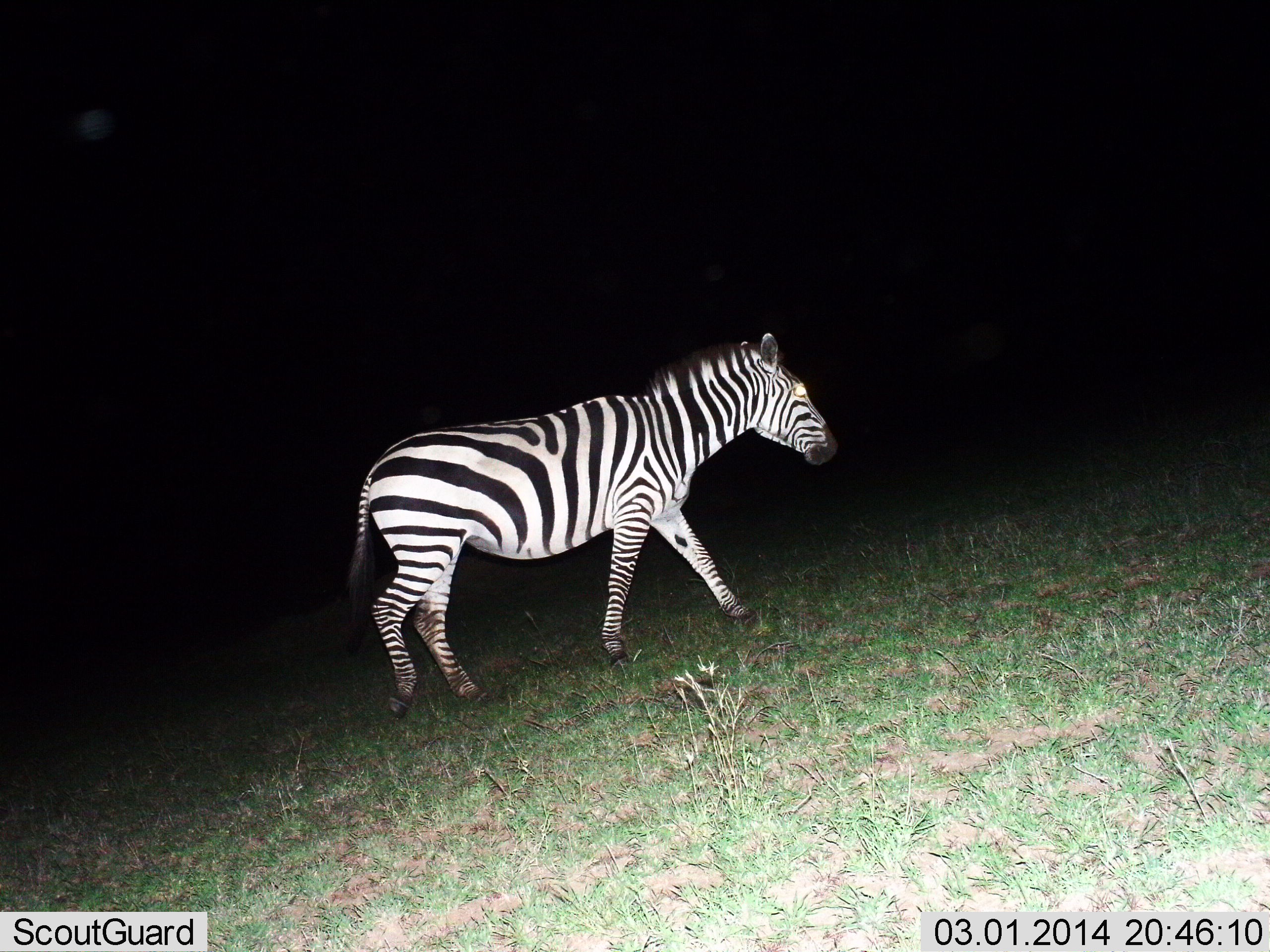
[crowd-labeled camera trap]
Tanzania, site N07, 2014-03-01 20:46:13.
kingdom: Animalia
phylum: Chordata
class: Mammalia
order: Perissodactyla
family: Equidae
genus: Equus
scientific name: Equus quagga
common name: plains zebra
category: zebra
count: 1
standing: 20%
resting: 0%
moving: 90%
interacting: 0%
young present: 0%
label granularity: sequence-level